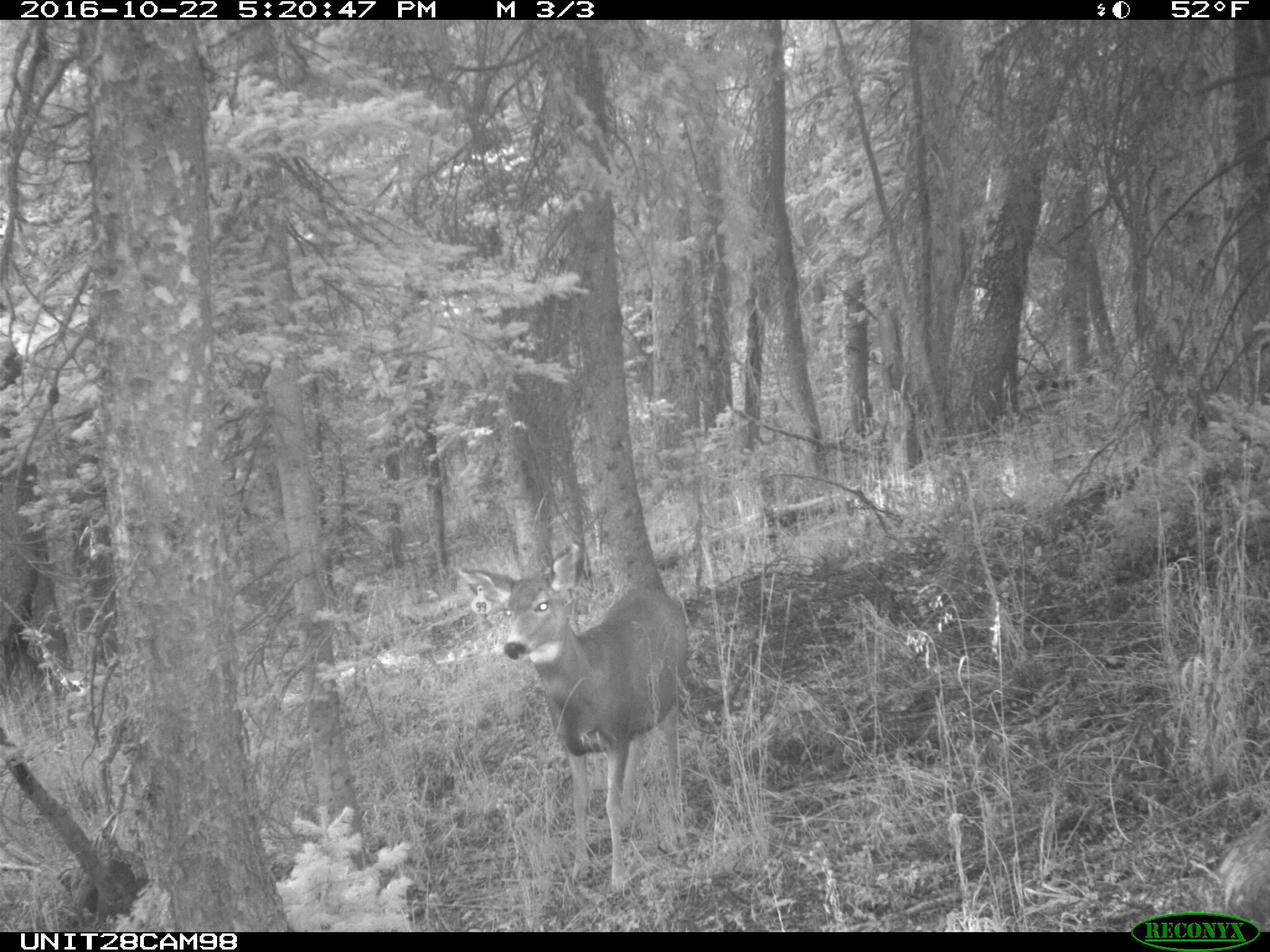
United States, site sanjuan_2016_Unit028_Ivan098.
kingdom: Animalia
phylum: Chordata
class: Mammalia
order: Artiodactyla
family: Cervidae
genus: Odocoileus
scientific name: Odocoileus hemionus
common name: mule deer